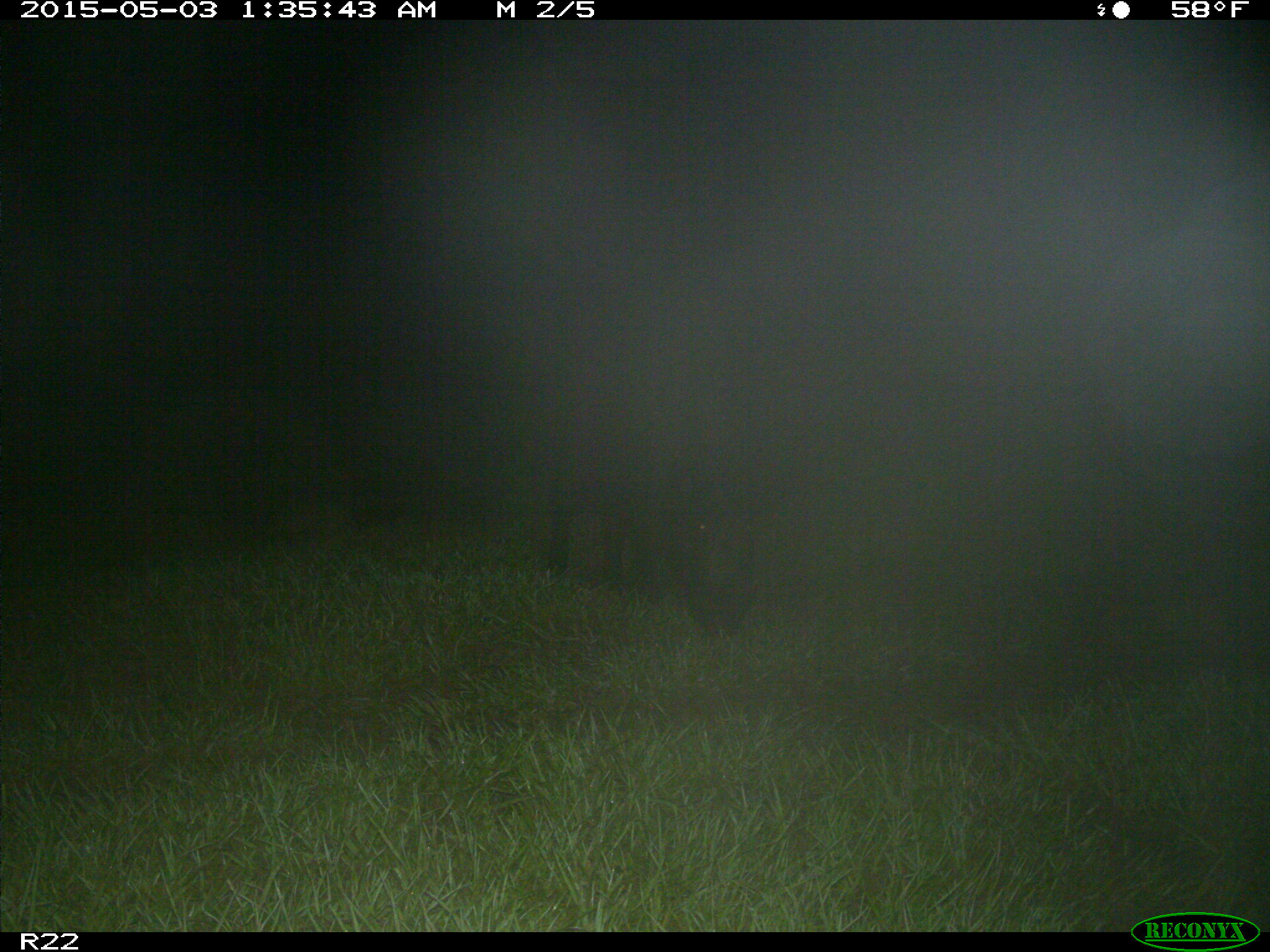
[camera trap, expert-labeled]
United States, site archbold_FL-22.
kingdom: Animalia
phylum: Chordata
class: Mammalia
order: Artiodactyla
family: Suidae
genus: Sus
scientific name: Sus scrofa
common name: wild boar